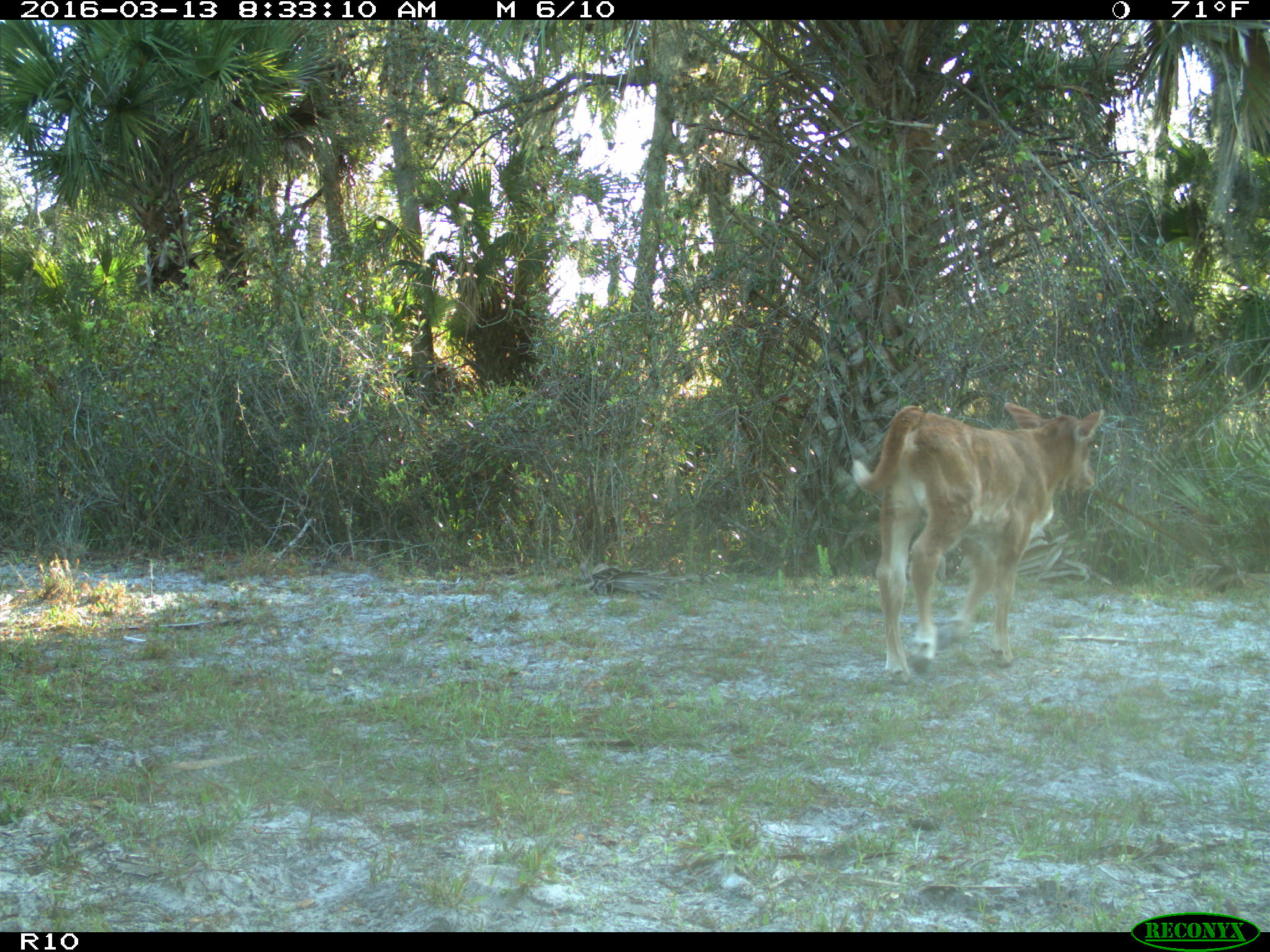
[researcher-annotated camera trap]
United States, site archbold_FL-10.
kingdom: Animalia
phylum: Chordata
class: Mammalia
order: Artiodactyla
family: Bovidae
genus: Bos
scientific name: Bos taurus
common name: domestic cow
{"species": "Bos taurus (domestic cow)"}